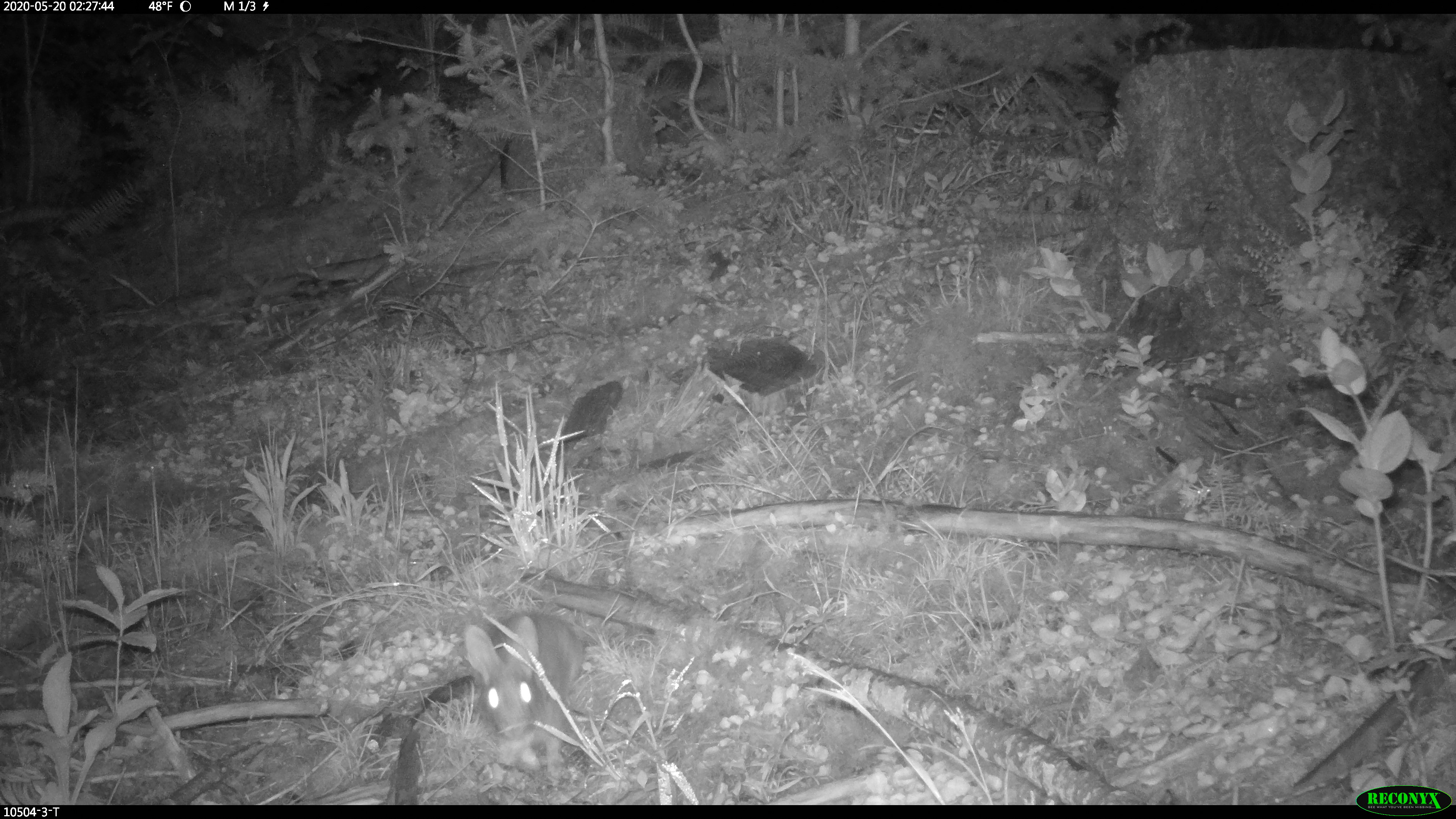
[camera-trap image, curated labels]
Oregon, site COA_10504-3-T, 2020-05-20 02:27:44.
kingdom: Animalia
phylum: Chordata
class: Mammalia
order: Lagomorpha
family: Leporidae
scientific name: Leporidae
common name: hares and rabbits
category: leporidae family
Leporidae family (hares and rabbits) (Leporidae).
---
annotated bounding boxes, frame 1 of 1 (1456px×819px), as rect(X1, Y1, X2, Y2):
leporidae family: rect(461, 606, 597, 778)